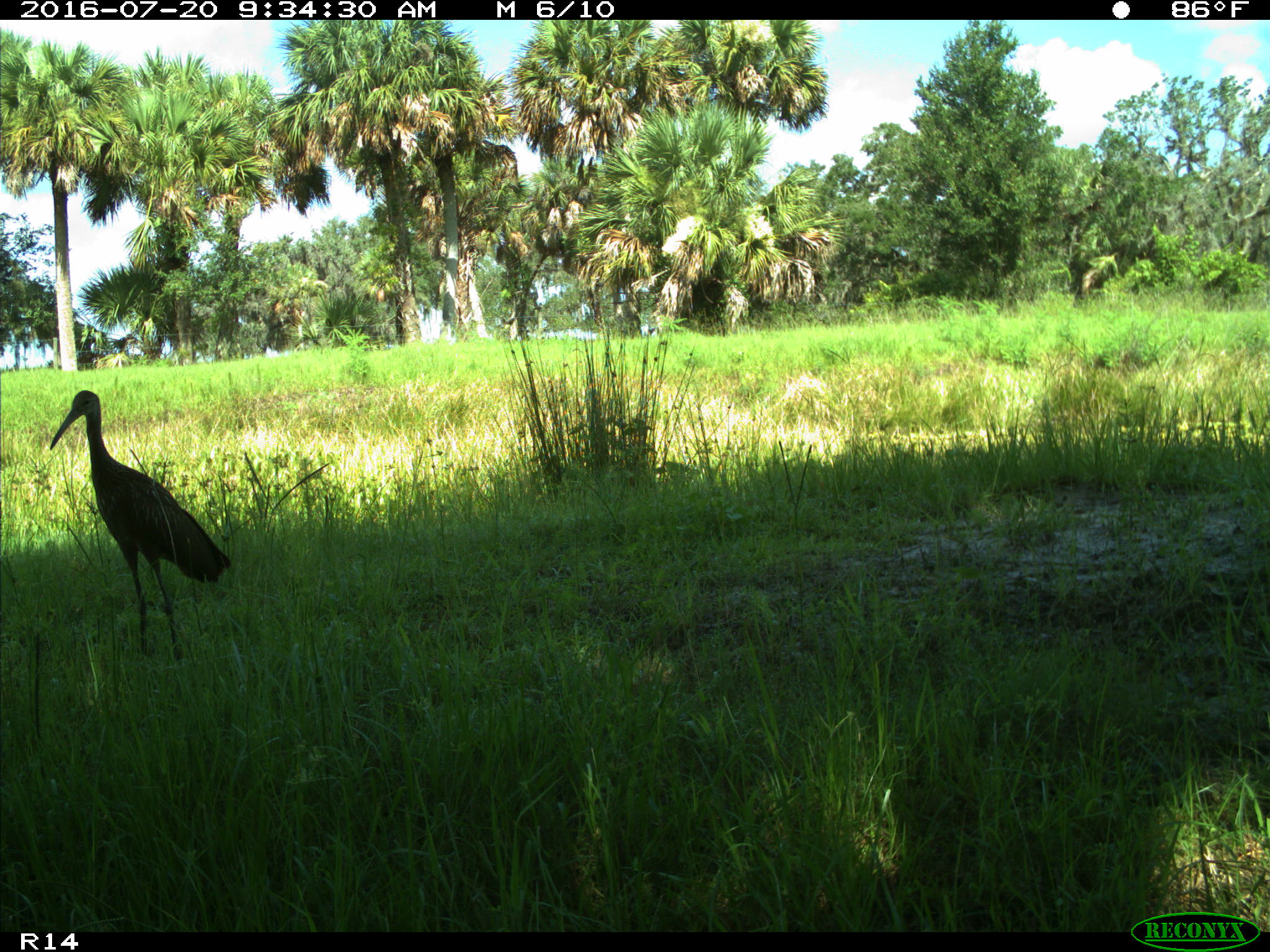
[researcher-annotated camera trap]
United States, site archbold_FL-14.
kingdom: Animalia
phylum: Chordata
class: Aves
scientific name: Aves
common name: birds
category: unidentified bird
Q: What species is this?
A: Unidentified bird (birds) (Aves).